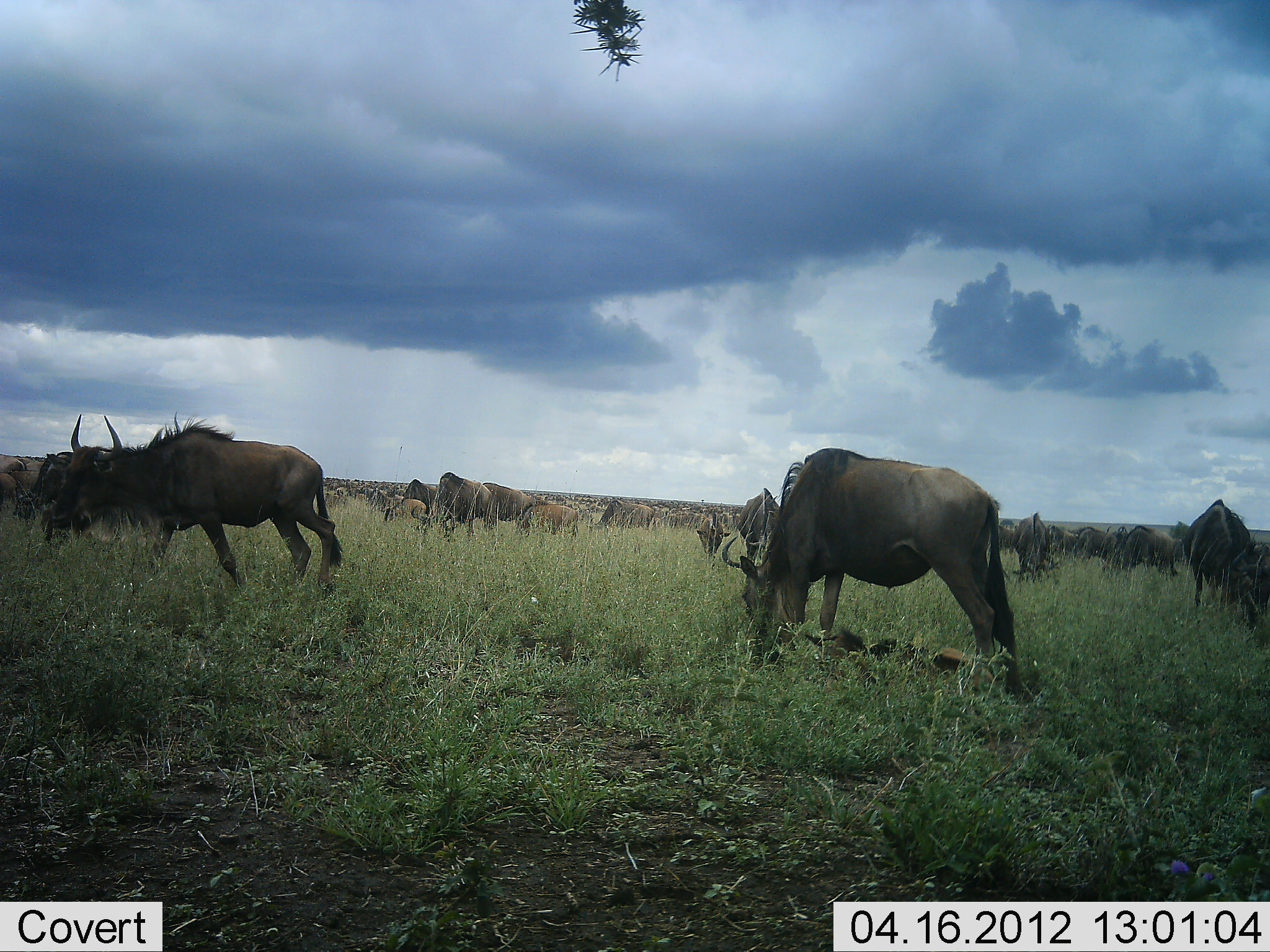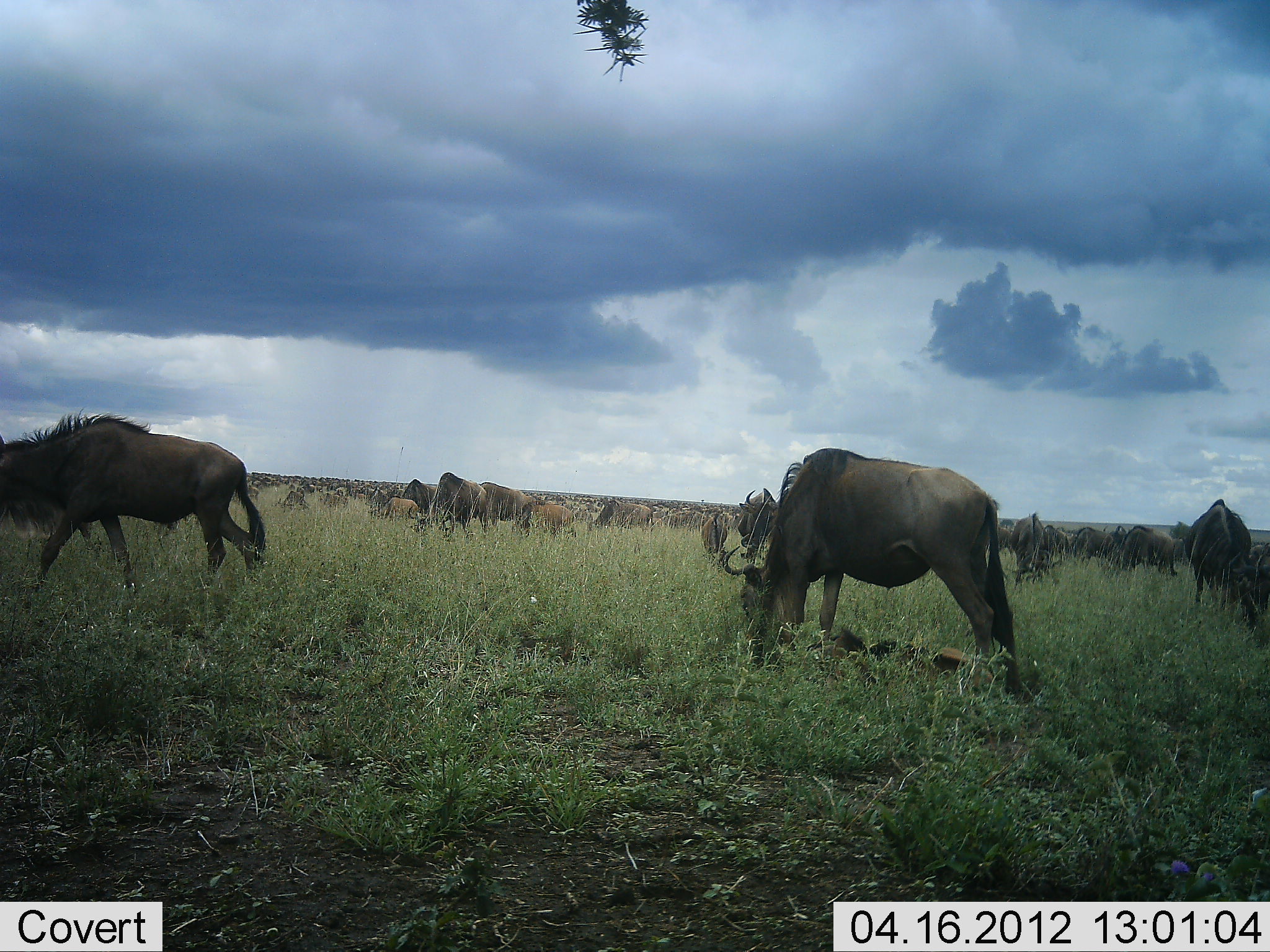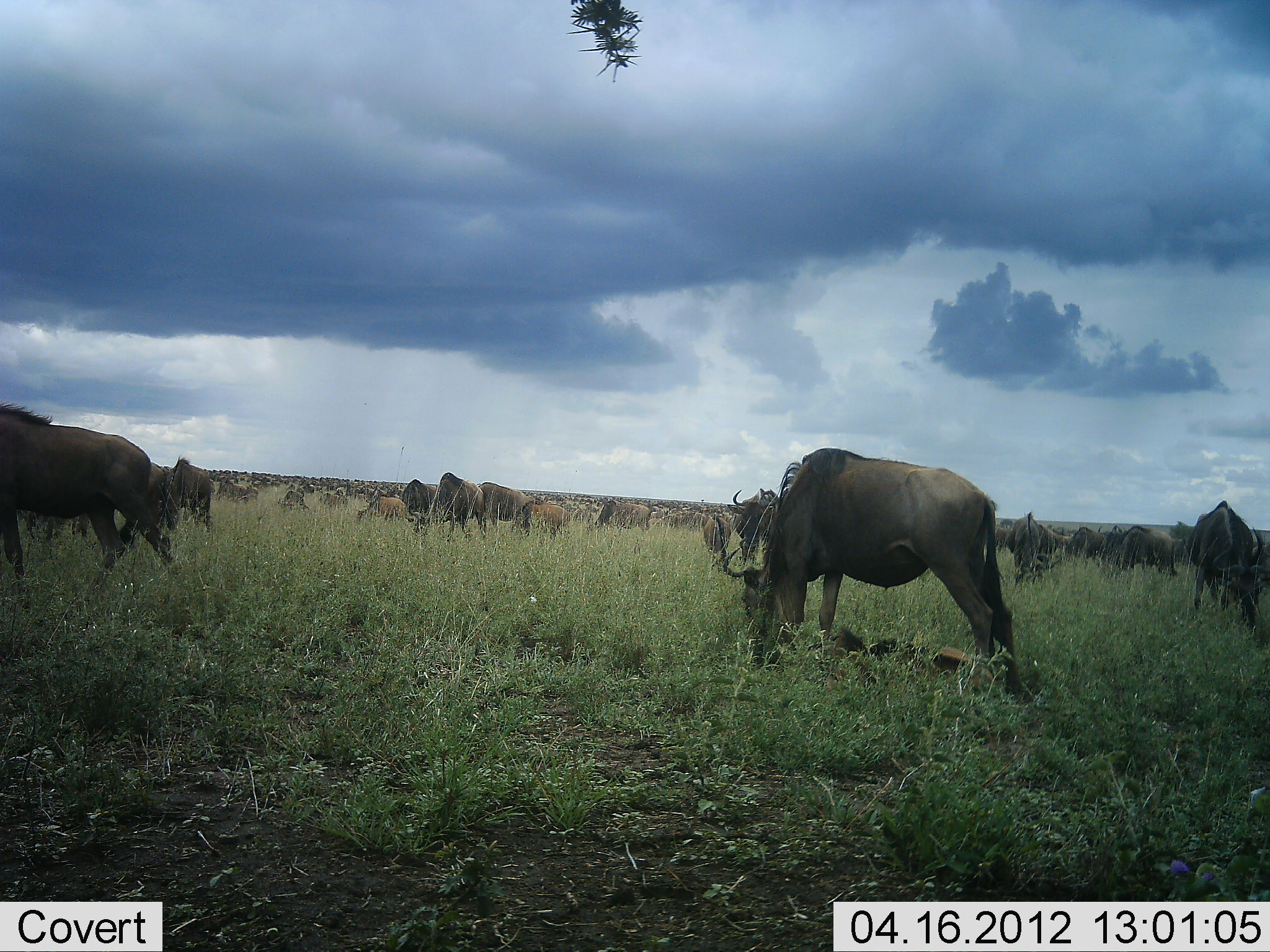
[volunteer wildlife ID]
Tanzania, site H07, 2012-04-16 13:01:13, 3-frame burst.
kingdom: Animalia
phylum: Chordata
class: Mammalia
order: Artiodactyla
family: Bovidae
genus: Connochaetes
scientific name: Connochaetes taurinus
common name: blue wildebeest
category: wildebeest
Wildebeest (blue wildebeest) (Connochaetes taurinus), count 51+. Behavior (volunteer vote fractions): standing 62%, resting 23%, moving 62%, interacting 8%. Young present (vote fraction): 46%. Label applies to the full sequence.